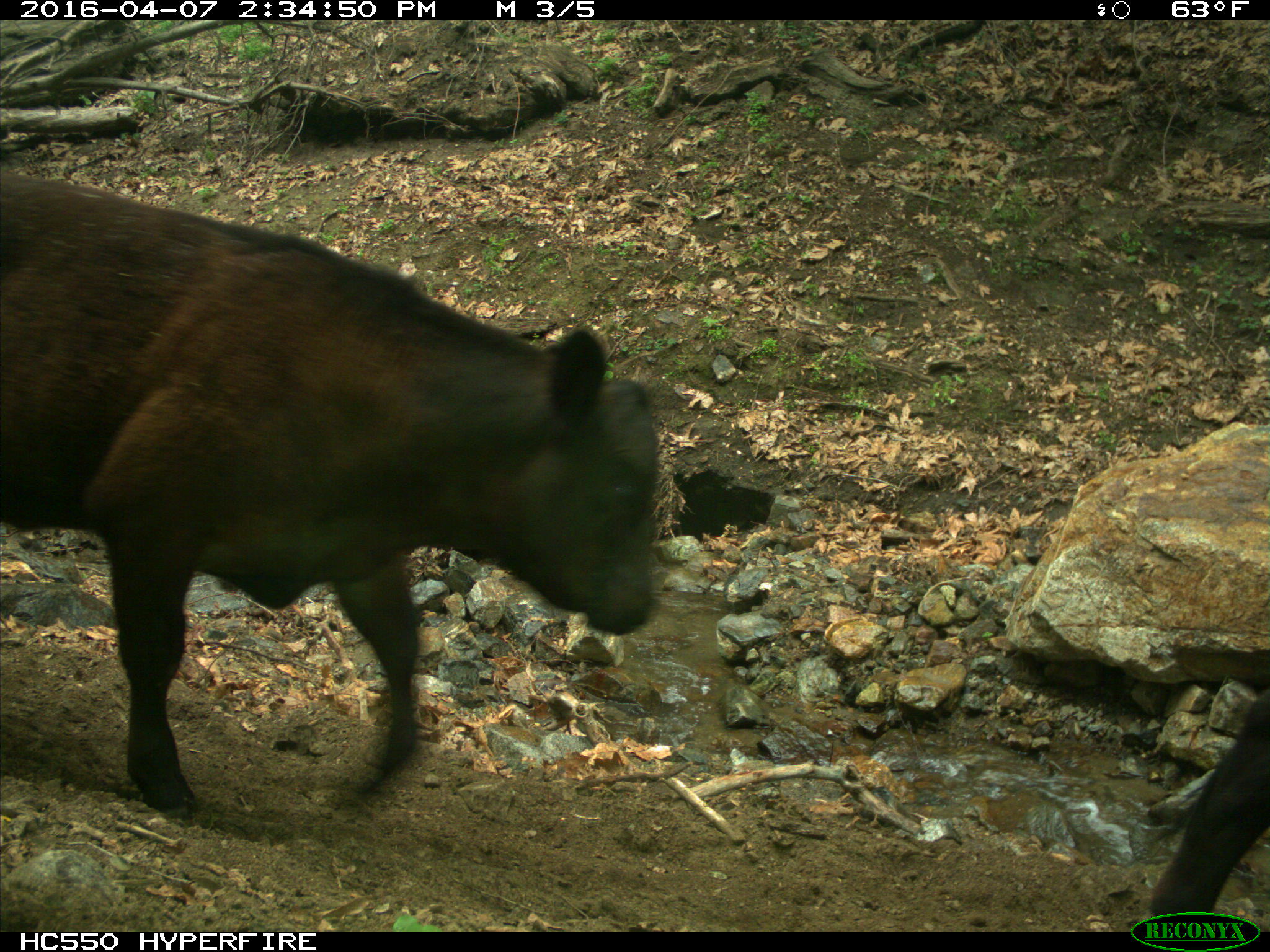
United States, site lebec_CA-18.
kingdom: Animalia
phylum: Chordata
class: Mammalia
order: Artiodactyla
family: Bovidae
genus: Bos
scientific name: Bos taurus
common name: domestic cow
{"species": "Bos taurus (domestic cow)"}